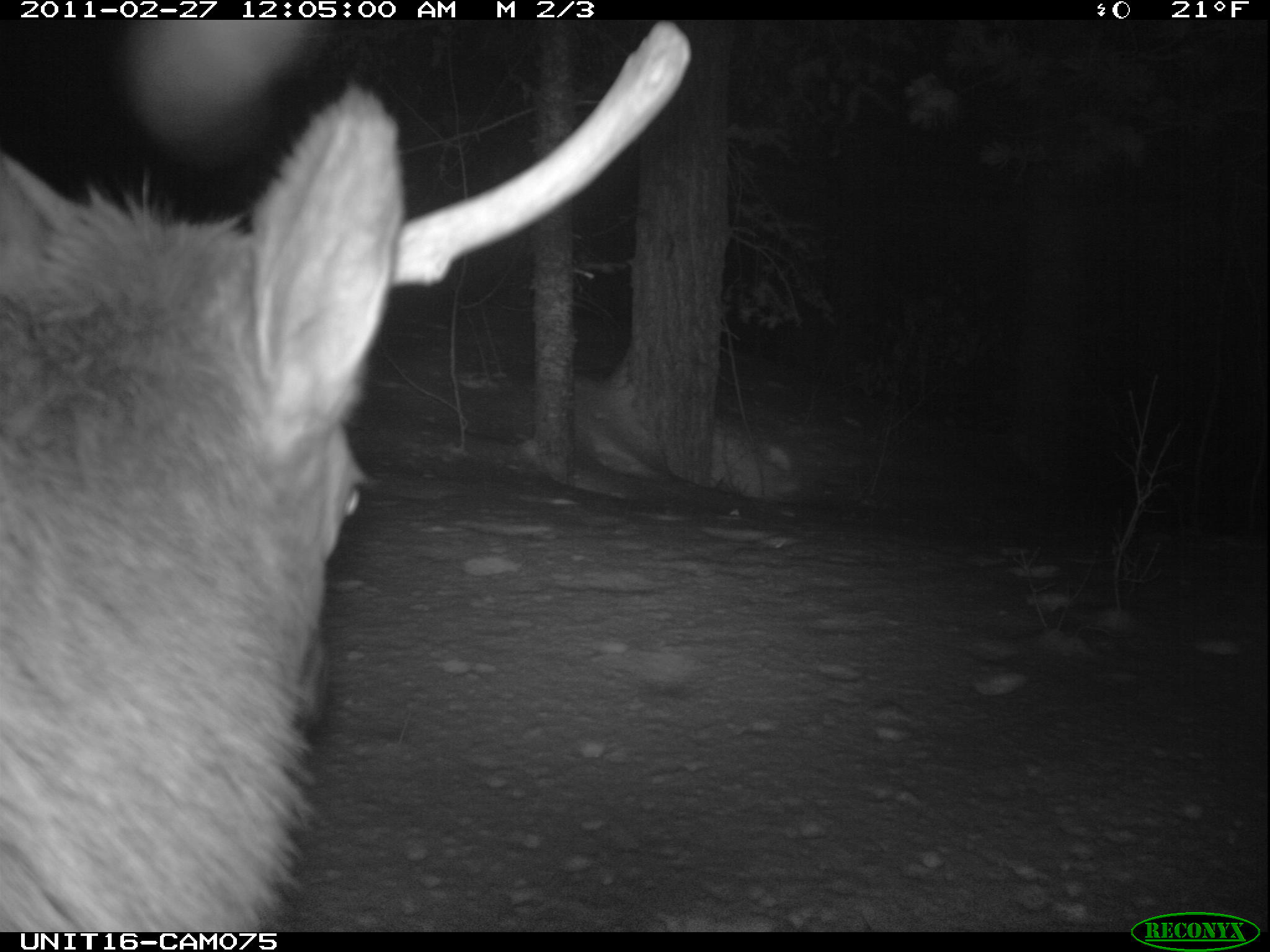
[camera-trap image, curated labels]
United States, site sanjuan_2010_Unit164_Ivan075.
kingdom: Animalia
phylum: Chordata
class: Mammalia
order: Artiodactyla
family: Cervidae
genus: Cervus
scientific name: Cervus elaphus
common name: red deer